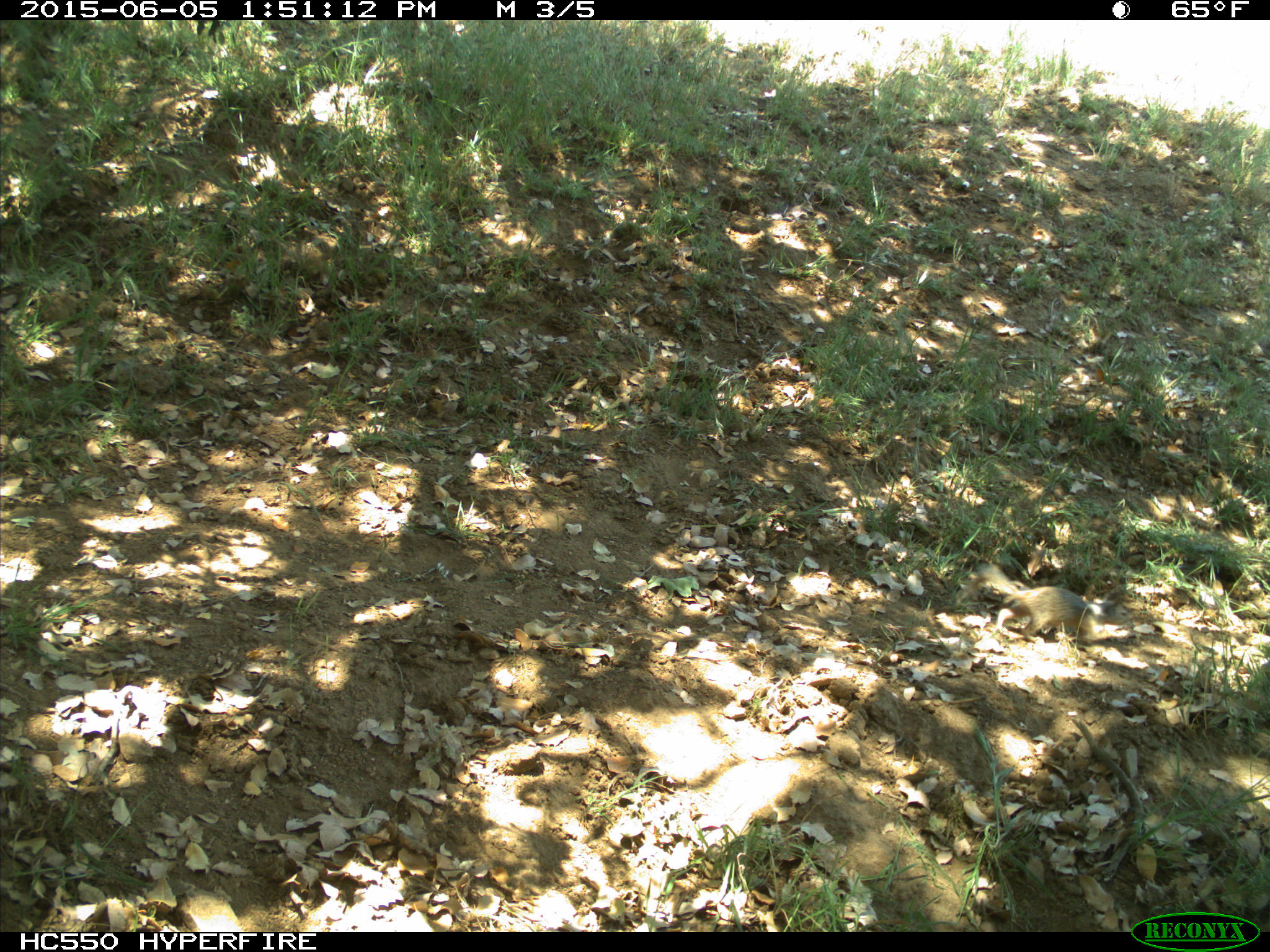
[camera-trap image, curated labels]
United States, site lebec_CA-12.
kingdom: Animalia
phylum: Chordata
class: Mammalia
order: Rodentia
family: Sciuridae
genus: Otospermophilus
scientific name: Otospermophilus beecheyi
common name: california ground squirrel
Otospermophilus beecheyi (california ground squirrel).